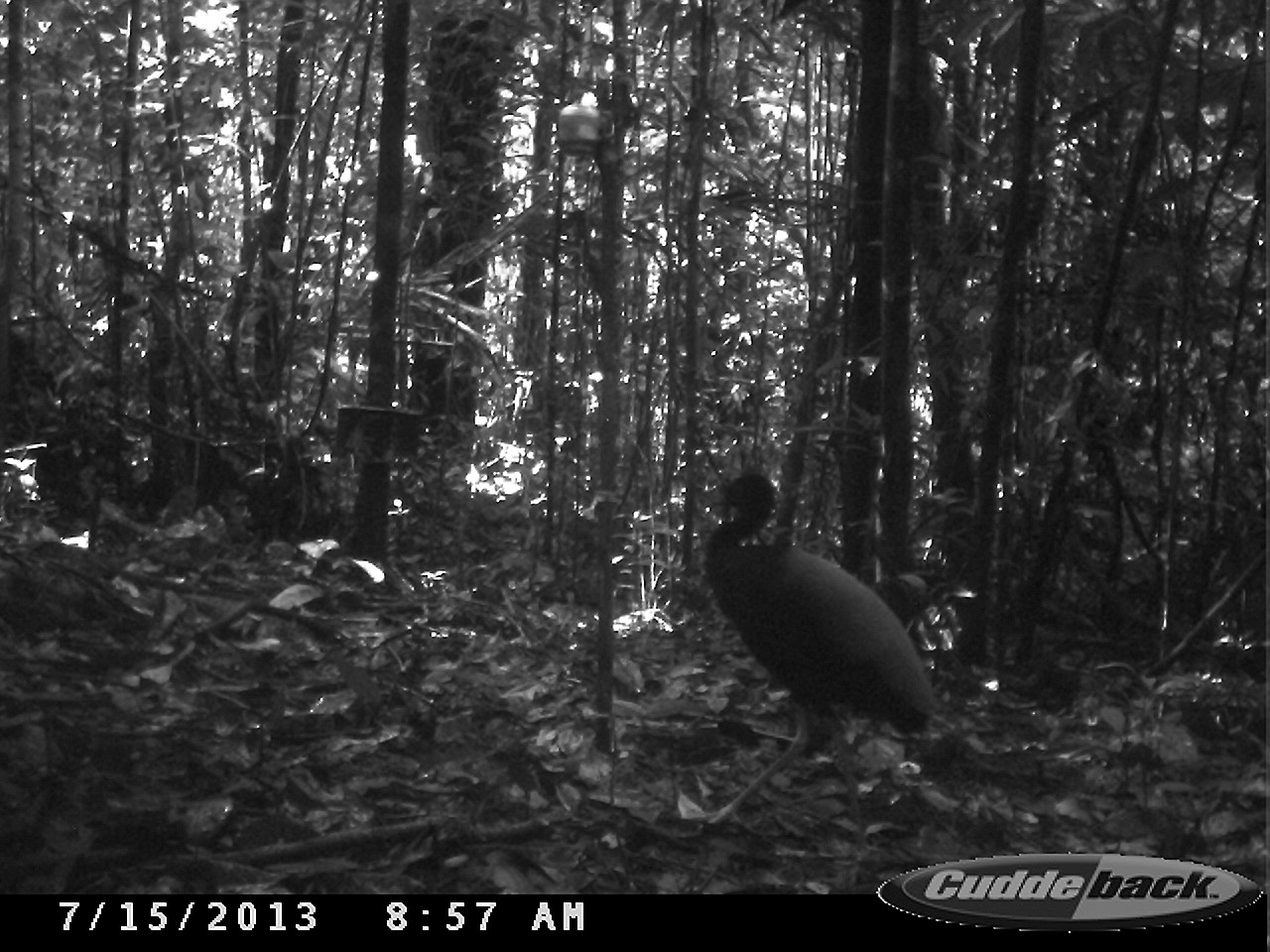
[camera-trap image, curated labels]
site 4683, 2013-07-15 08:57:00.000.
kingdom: Animalia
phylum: Chordata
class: Aves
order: Gruiformes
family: Psophiidae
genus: Psophia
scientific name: Psophia crepitans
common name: gray-winged trumpeter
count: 1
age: adult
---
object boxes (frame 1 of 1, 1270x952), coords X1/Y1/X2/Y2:
psophia crepitans: 690/463/937/861